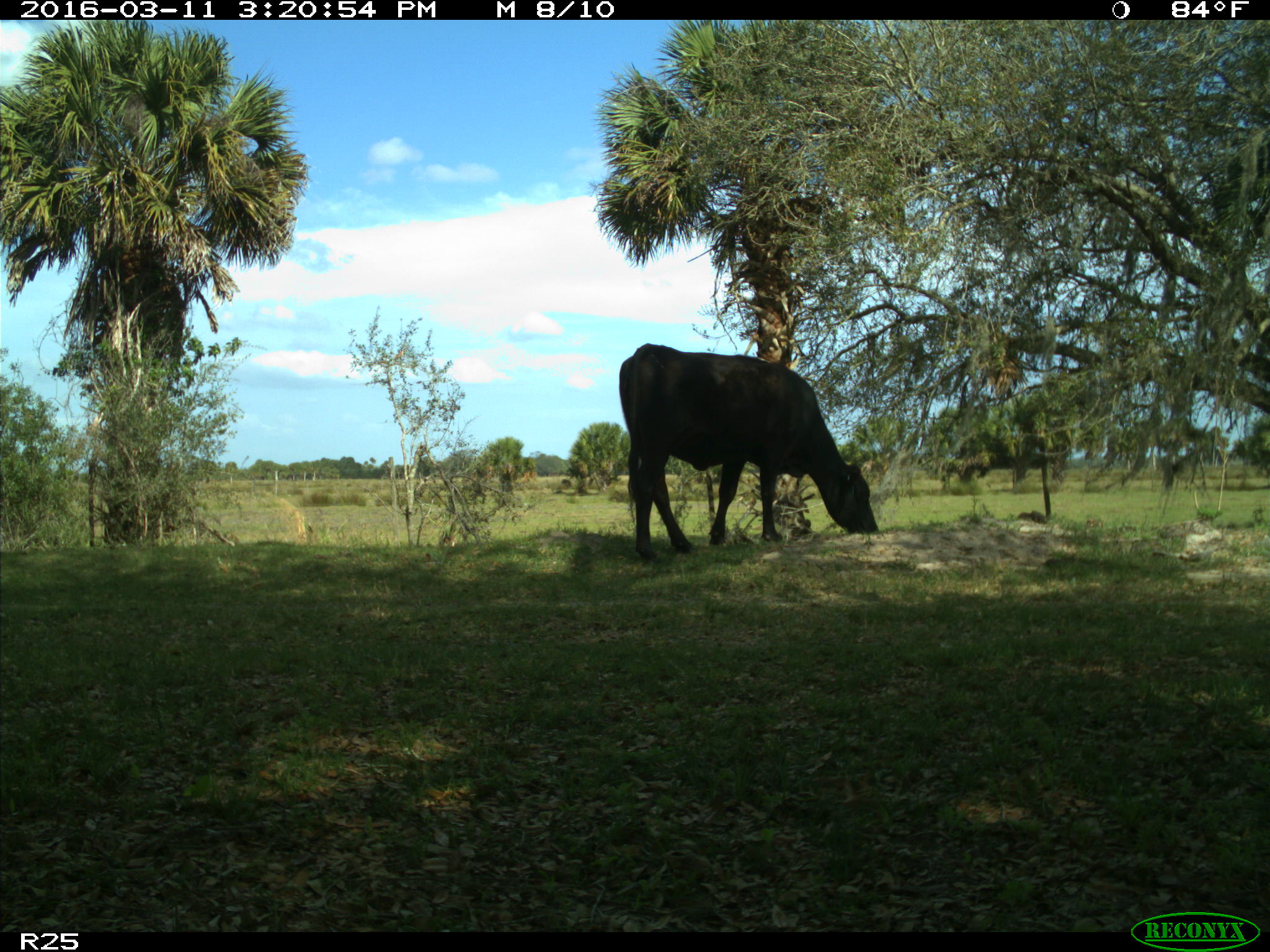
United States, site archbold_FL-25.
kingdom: Animalia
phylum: Chordata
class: Mammalia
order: Artiodactyla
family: Bovidae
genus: Bos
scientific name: Bos taurus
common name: domestic cow